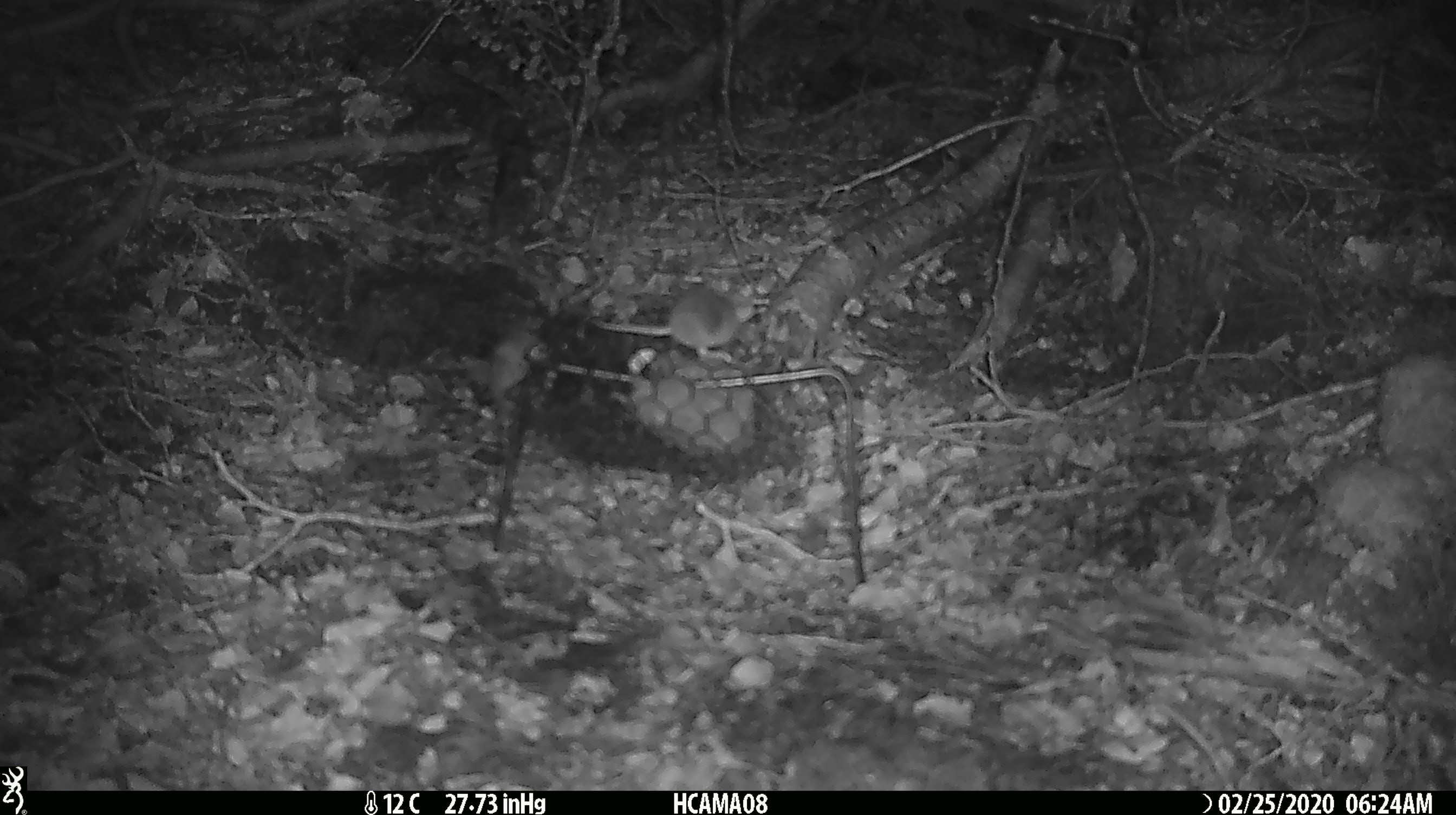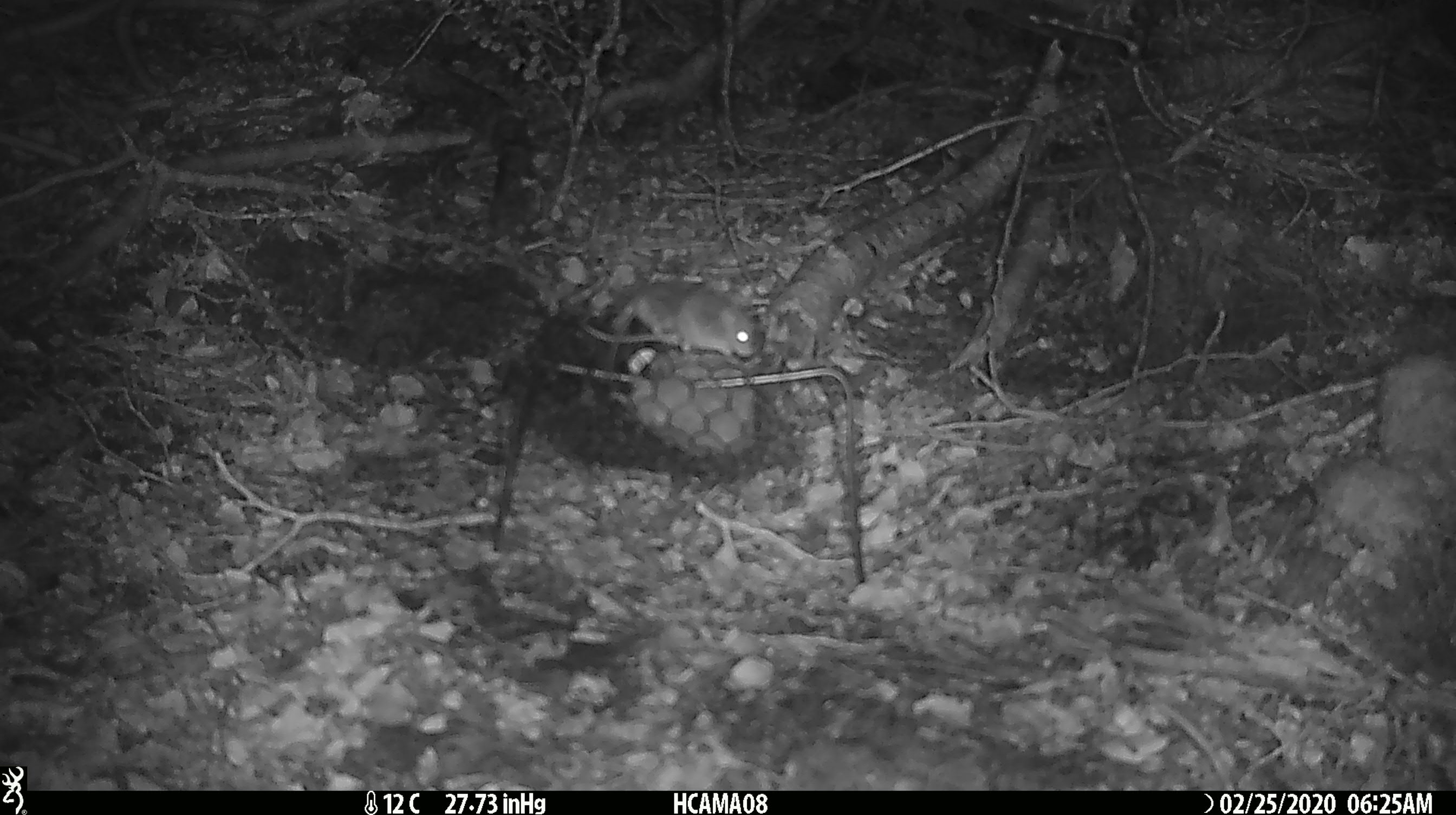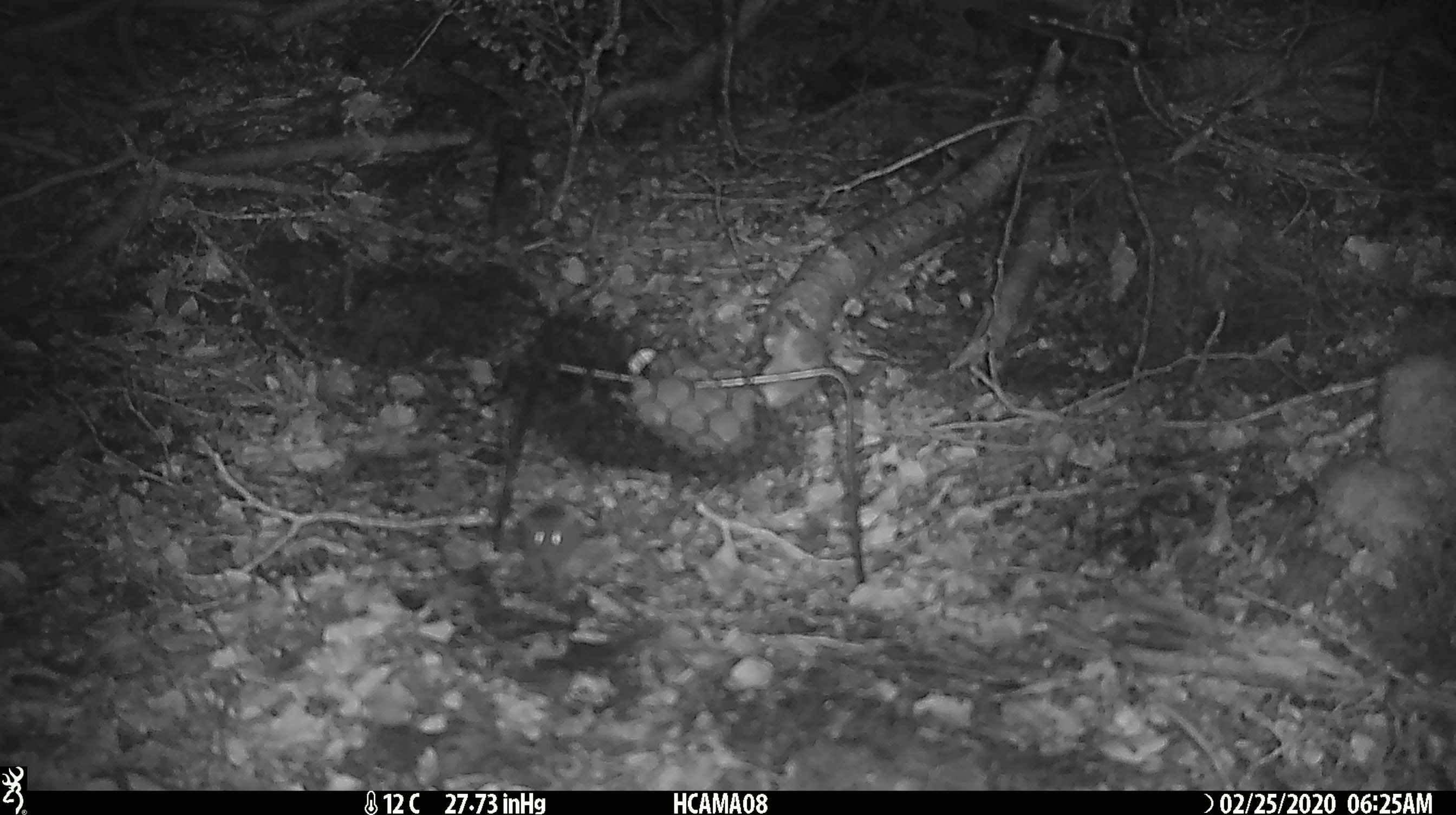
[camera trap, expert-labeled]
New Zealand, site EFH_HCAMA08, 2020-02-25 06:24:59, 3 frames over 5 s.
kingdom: Animalia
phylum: Chordata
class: Mammalia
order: Rodentia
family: Muridae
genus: Mus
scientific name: Mus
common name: mouse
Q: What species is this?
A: Mouse (Mus).